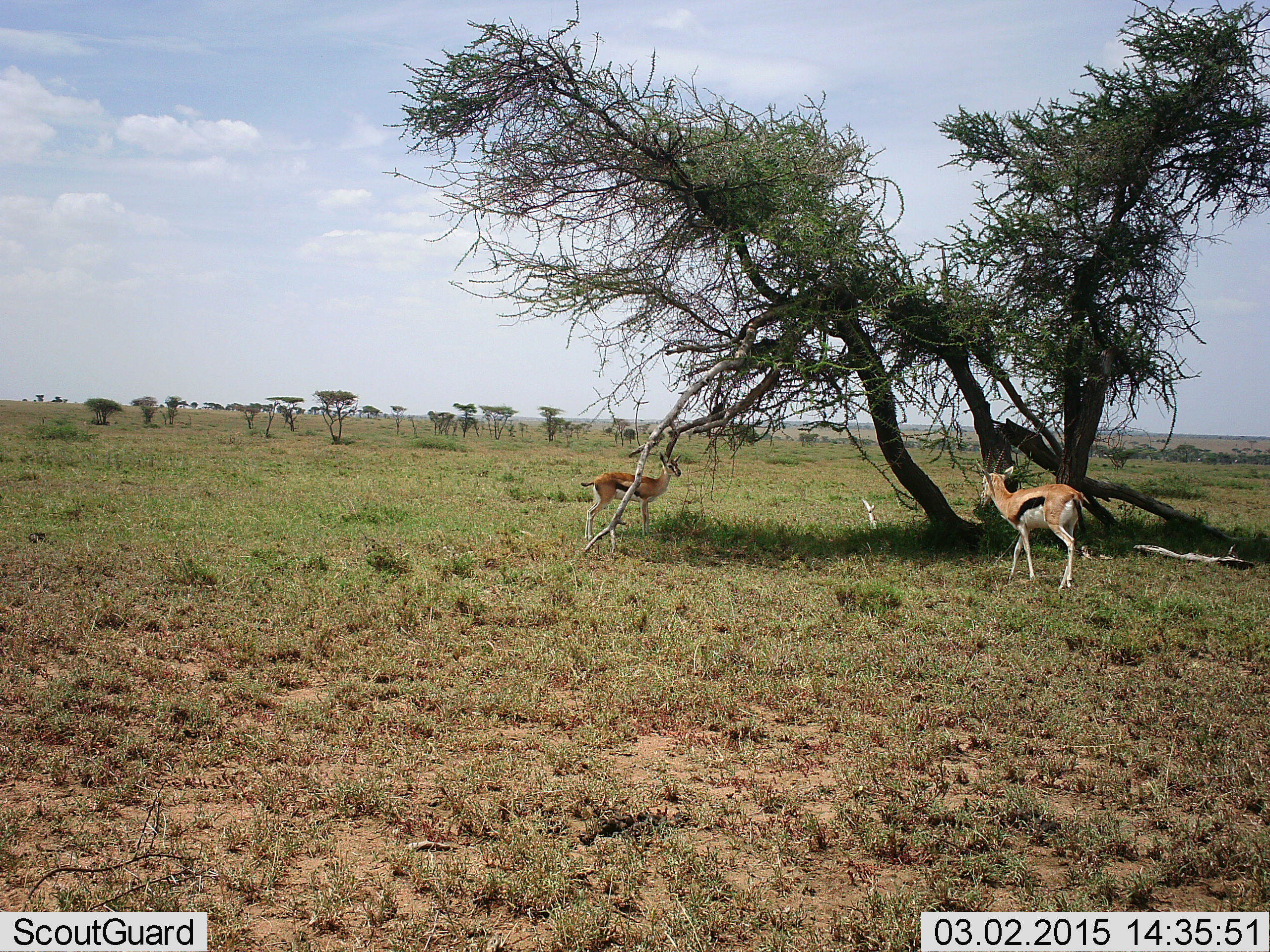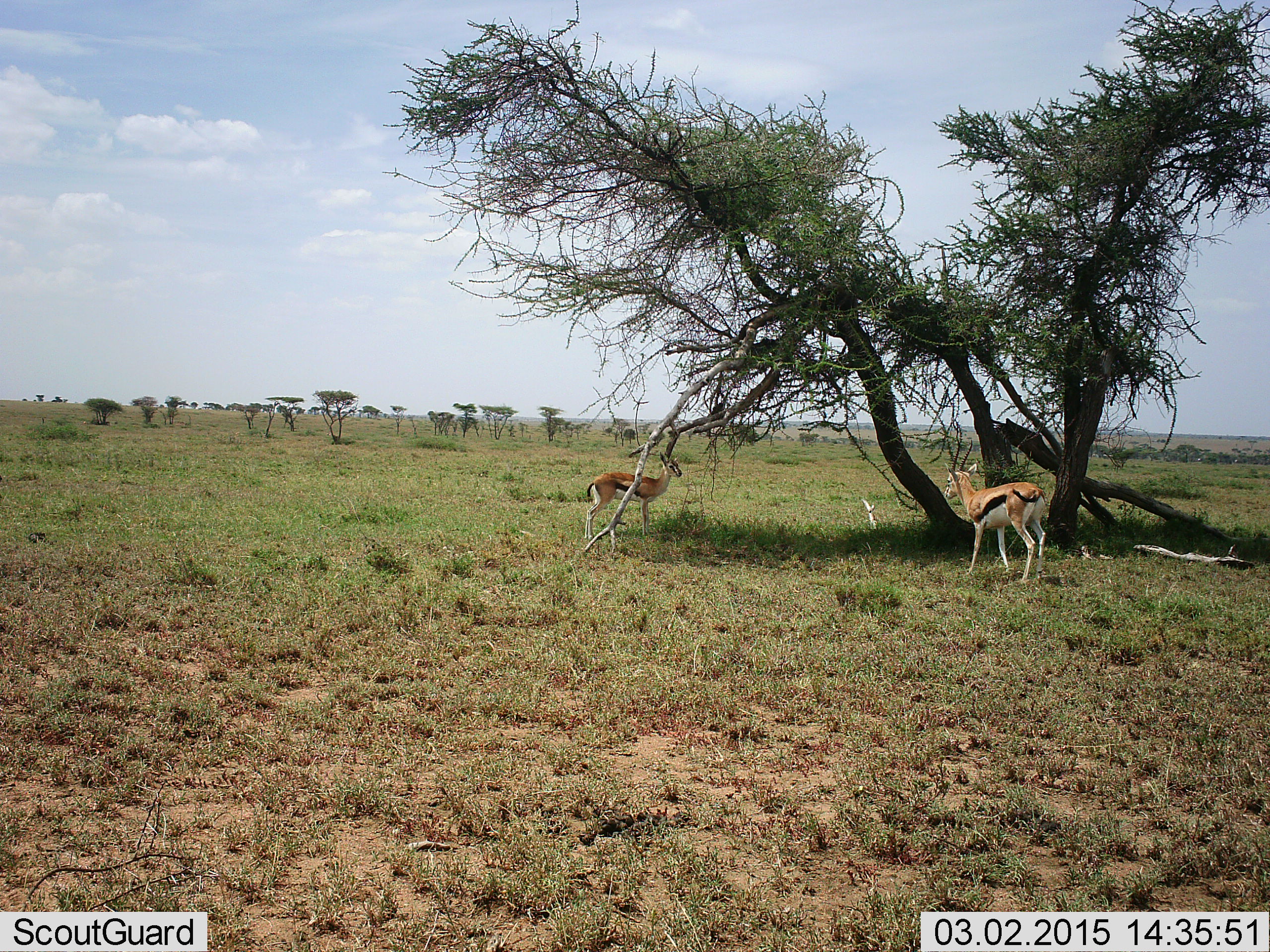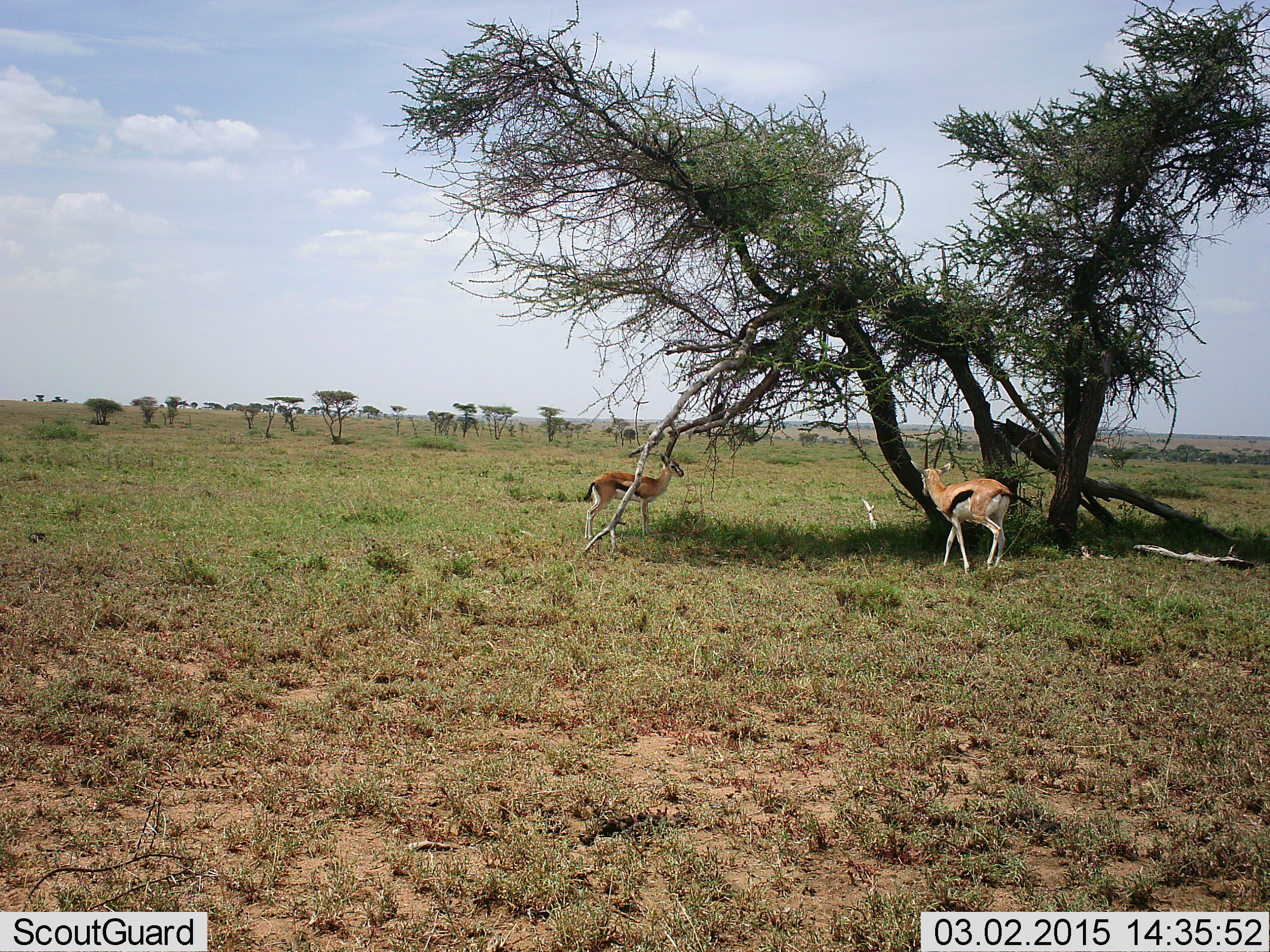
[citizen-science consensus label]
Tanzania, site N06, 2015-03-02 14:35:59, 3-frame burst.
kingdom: Animalia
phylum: Chordata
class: Mammalia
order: Artiodactyla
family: Bovidae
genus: Eudorcas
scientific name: Eudorcas thomsonii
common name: thomson's gazelle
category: gazellethomsons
Gazellethomsons (thomson's gazelle) (Eudorcas thomsonii), count 2. Behavior (volunteer vote fractions): standing 80%, resting 0%, moving 60%, interacting 0%. Young present (vote fraction): 0%. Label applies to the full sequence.